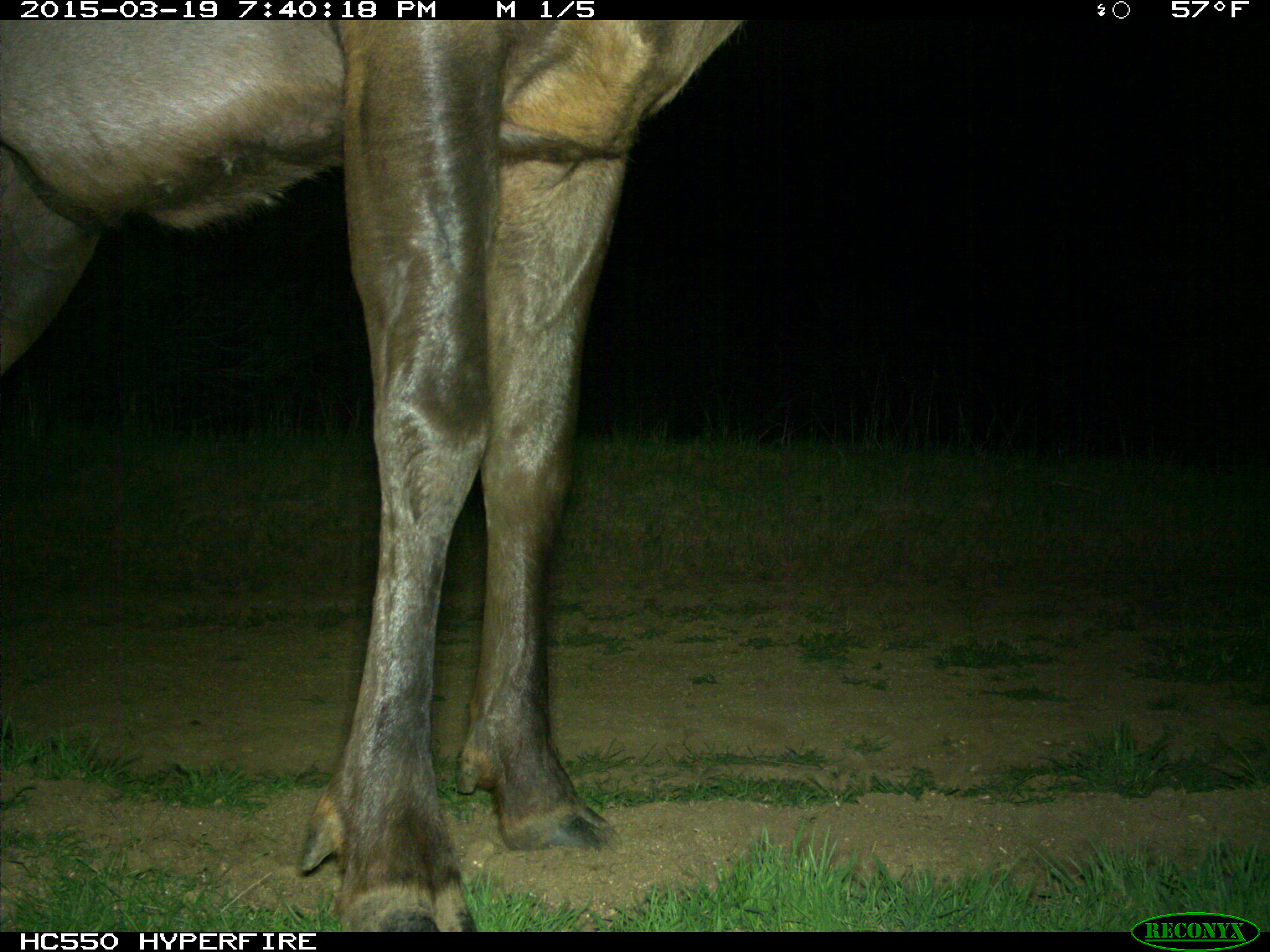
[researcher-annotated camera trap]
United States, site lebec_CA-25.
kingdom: Animalia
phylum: Chordata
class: Mammalia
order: Artiodactyla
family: Cervidae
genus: Cervus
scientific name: Cervus canadensis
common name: elk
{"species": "Cervus canadensis (elk)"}